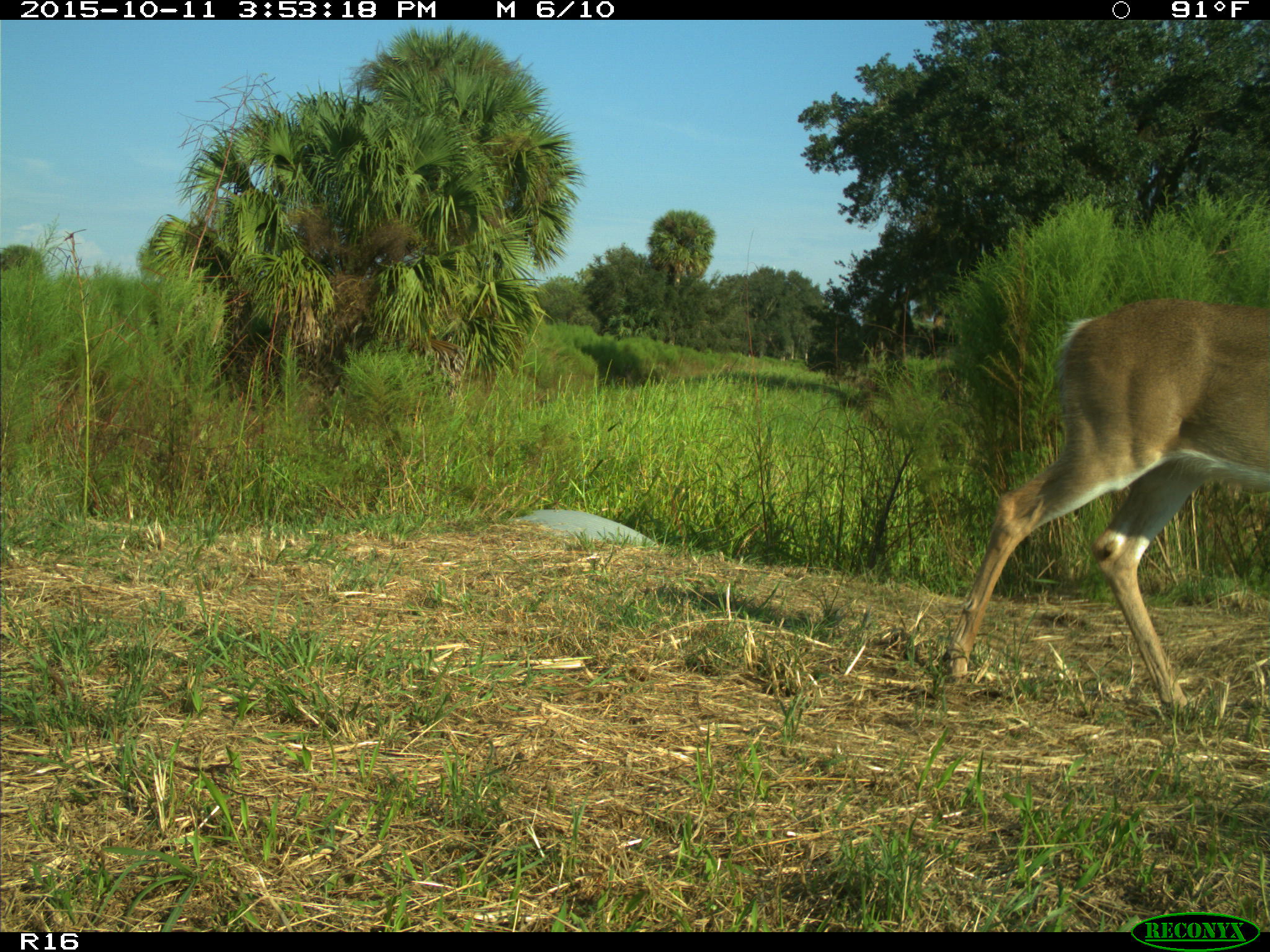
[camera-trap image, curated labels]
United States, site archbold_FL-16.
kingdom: Animalia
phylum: Chordata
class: Mammalia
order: Artiodactyla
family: Cervidae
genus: Odocoileus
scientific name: Odocoileus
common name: deer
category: unidentified deer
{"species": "unidentified deer (deer) (Odocoileus)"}